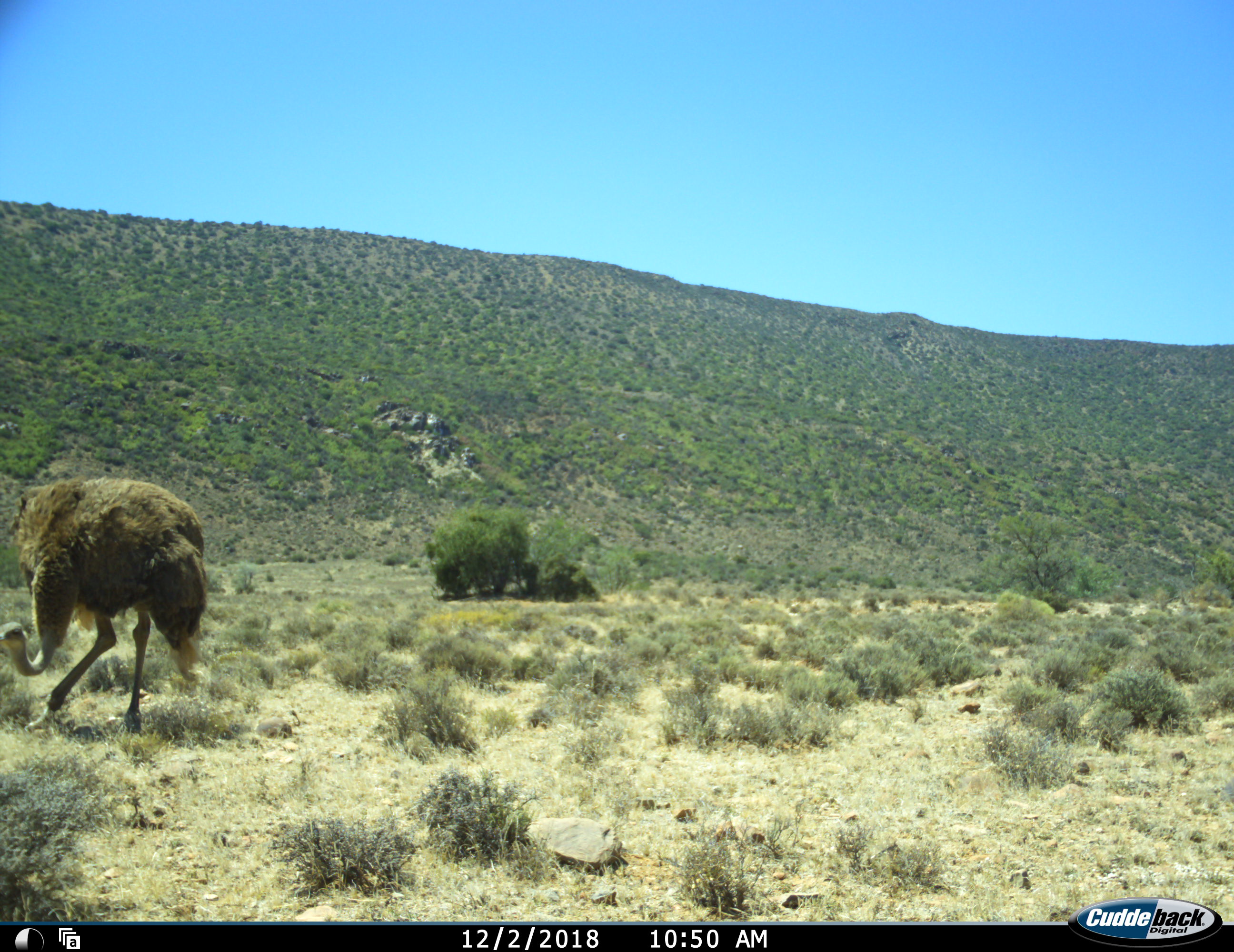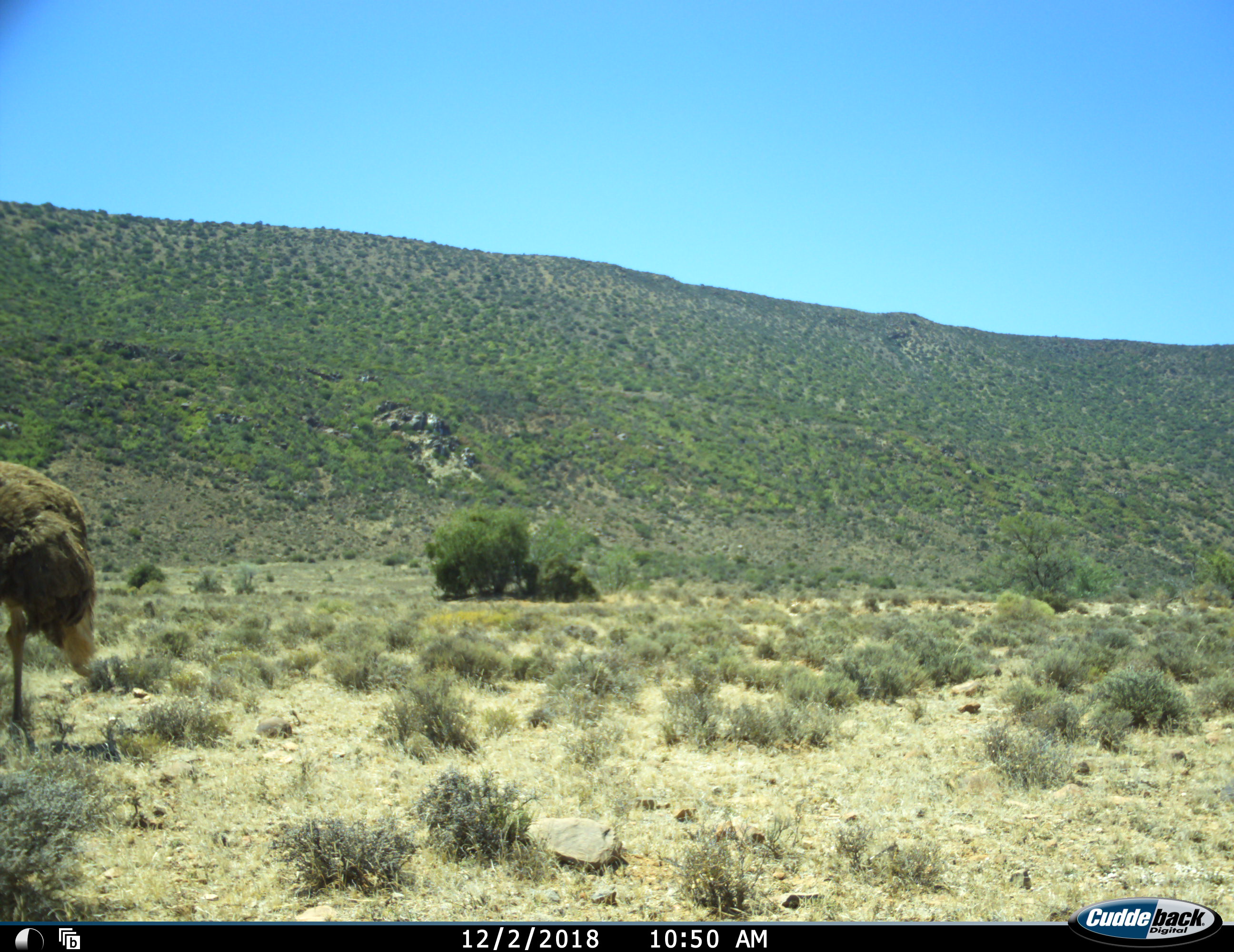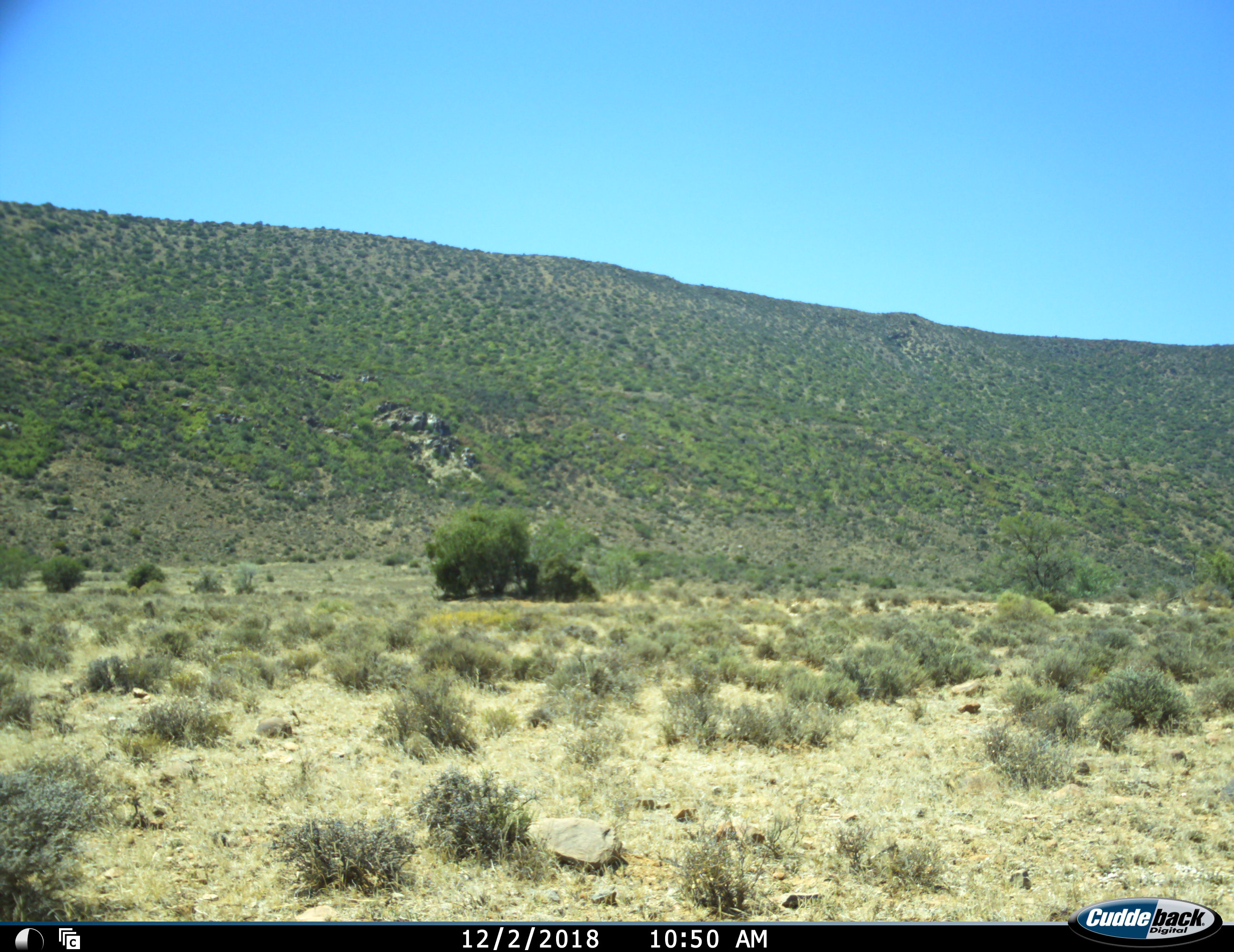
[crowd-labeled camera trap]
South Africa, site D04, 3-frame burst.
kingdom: Animalia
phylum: Chordata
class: Aves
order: Struthioniformes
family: Struthionidae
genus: Struthio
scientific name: Struthio camelus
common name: ostrich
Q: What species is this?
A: Ostrich (Struthio camelus).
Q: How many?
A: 1.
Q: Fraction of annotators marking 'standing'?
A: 0%.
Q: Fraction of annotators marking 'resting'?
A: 0%.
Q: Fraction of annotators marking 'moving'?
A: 80%.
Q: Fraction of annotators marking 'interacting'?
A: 0%.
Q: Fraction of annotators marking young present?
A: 10%.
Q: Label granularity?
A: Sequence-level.